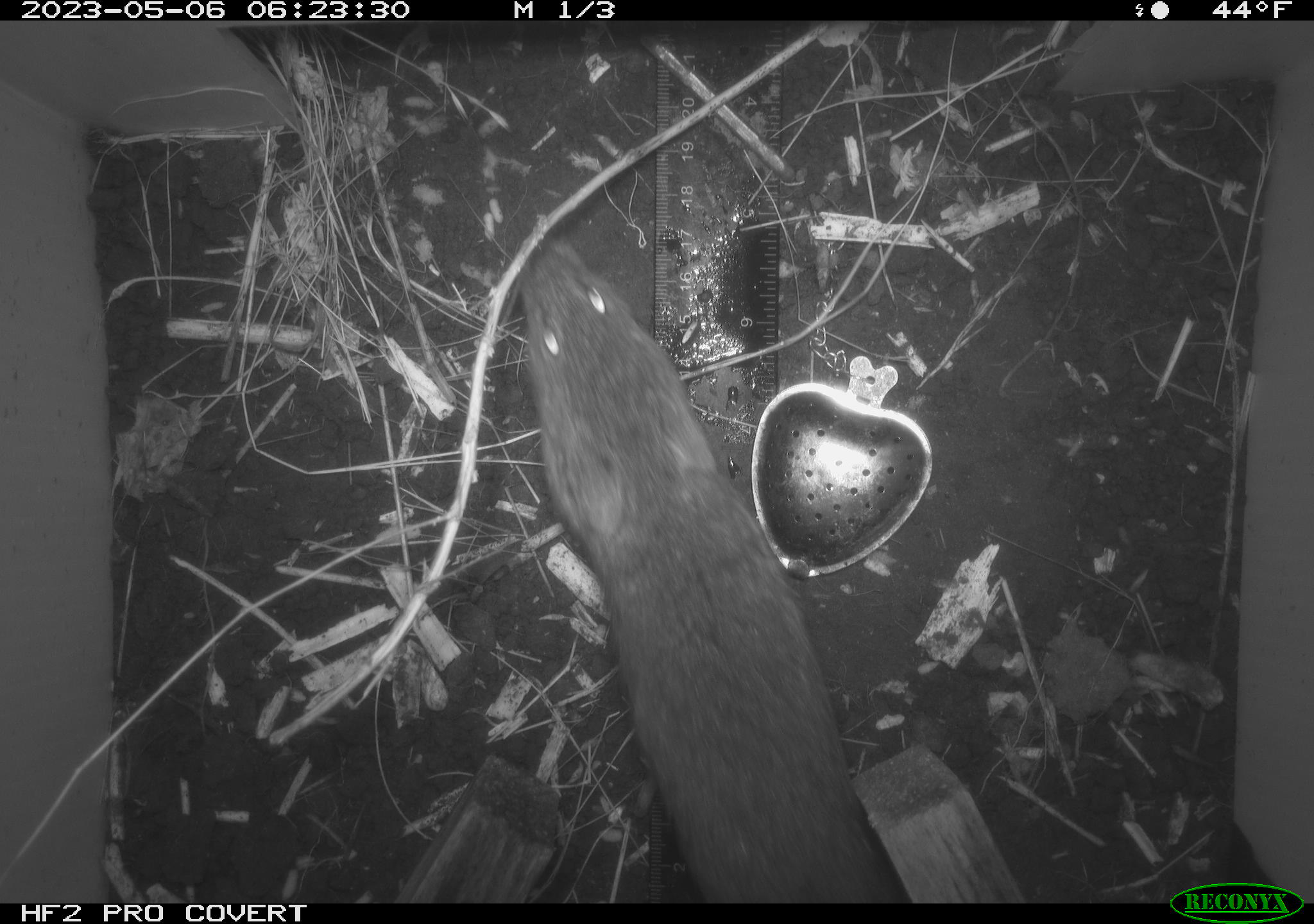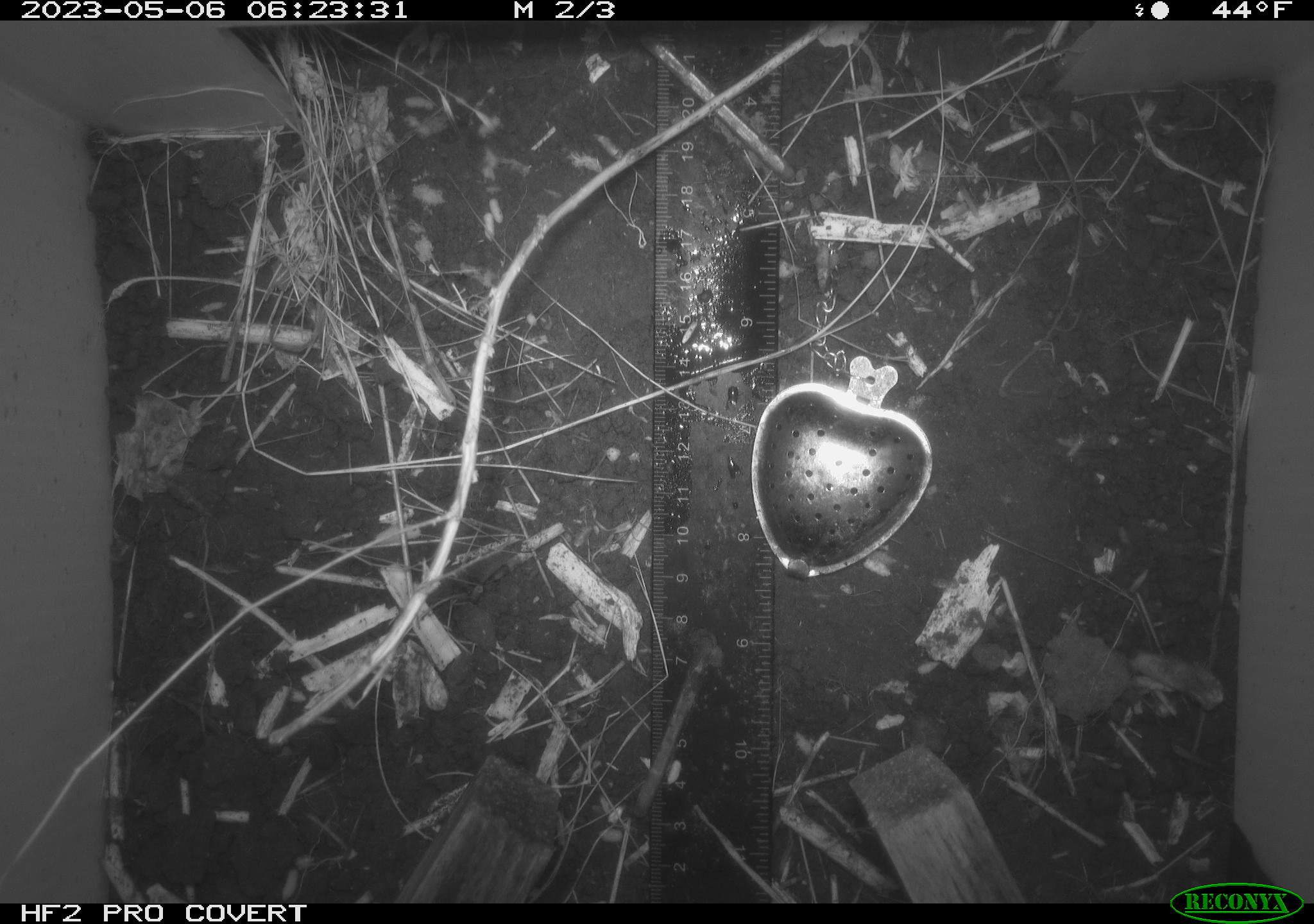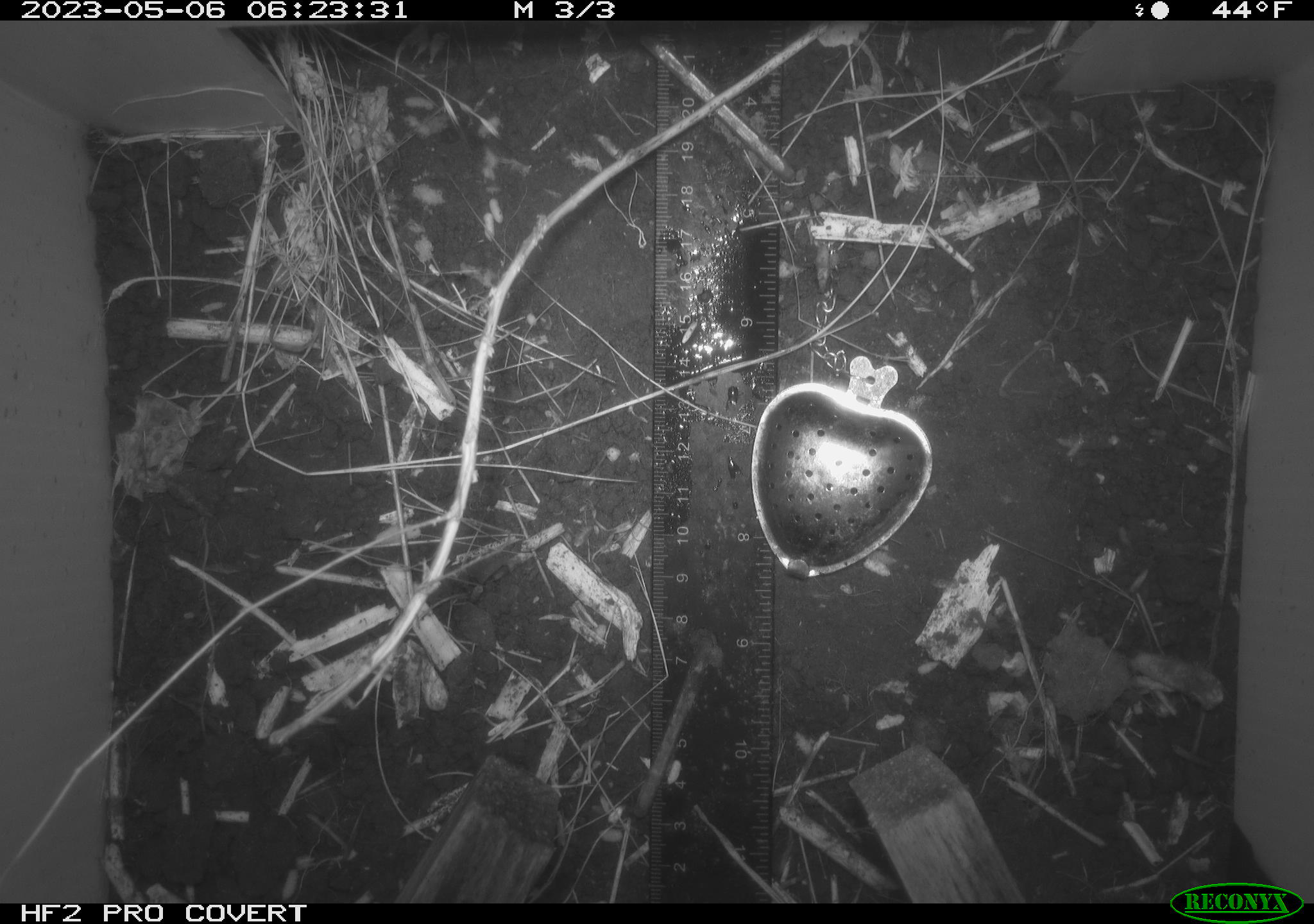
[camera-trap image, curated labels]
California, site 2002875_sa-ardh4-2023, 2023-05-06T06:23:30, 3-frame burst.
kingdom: Animalia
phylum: Chordata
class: Mammalia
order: Rodentia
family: Cricetidae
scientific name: Arvicolinae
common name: voles, lemmings, and muskrats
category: arvicolinae subfamily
Arvicolinae subfamily (voles, lemmings, and muskrats) (Arvicolinae).